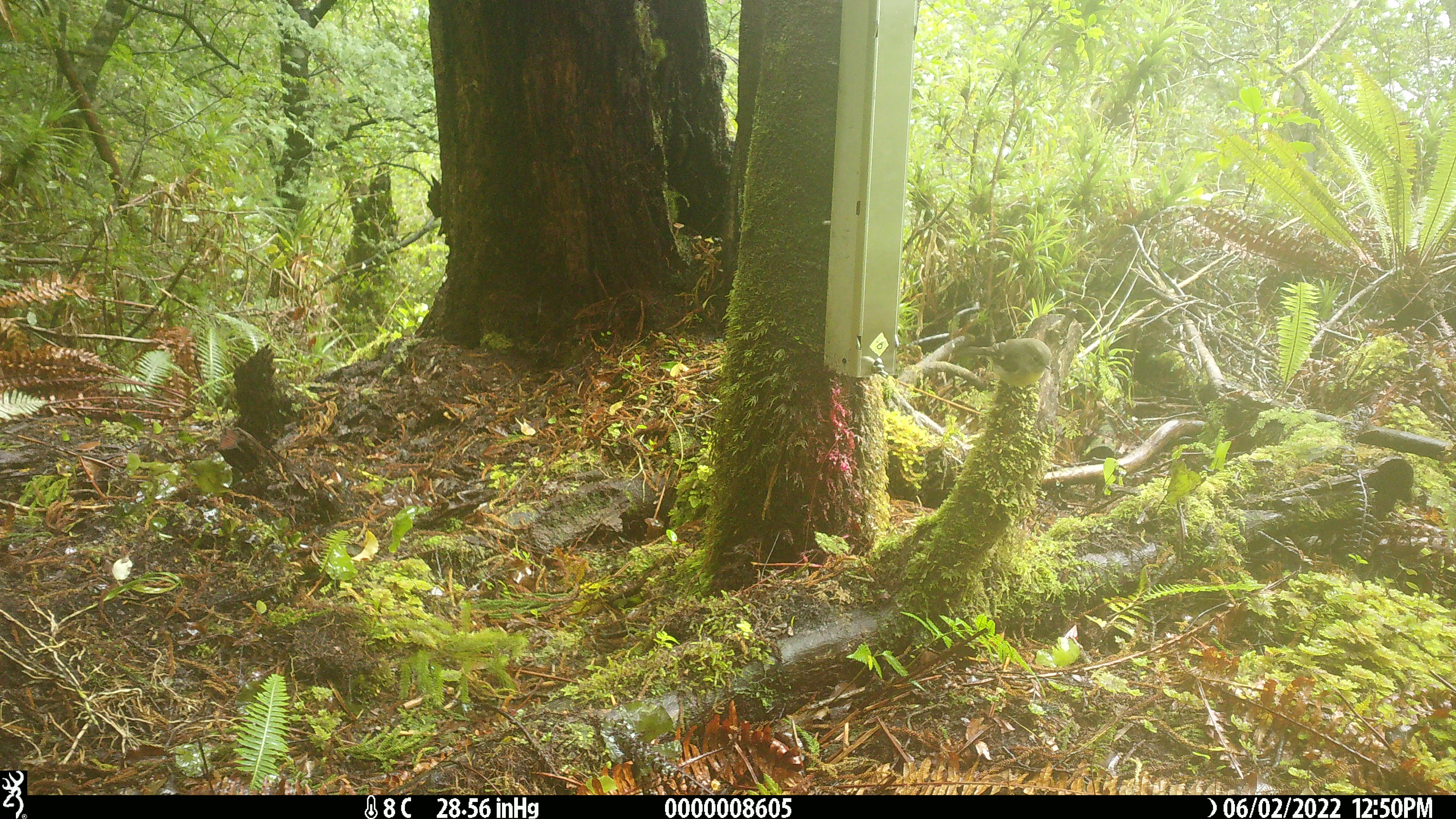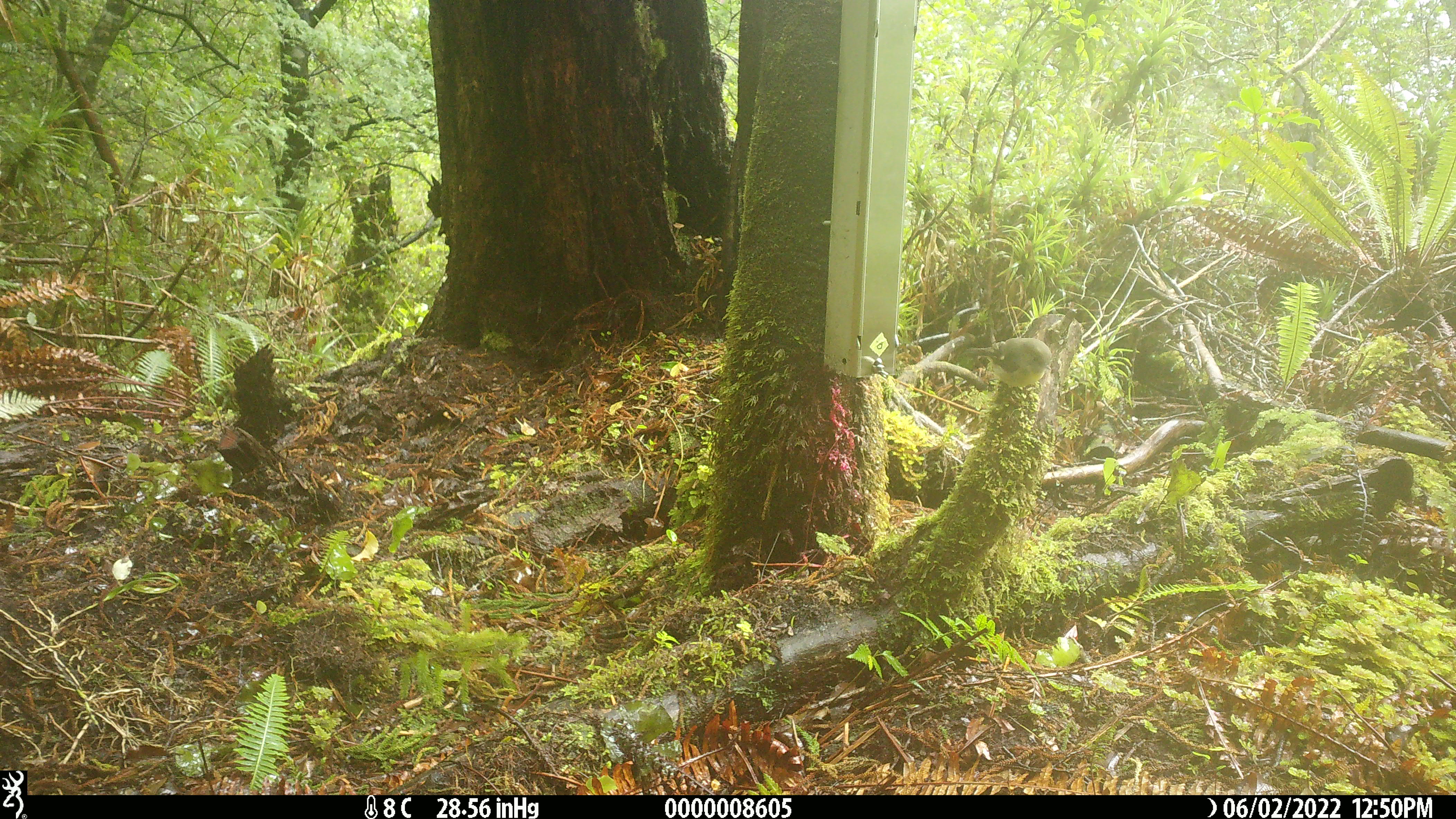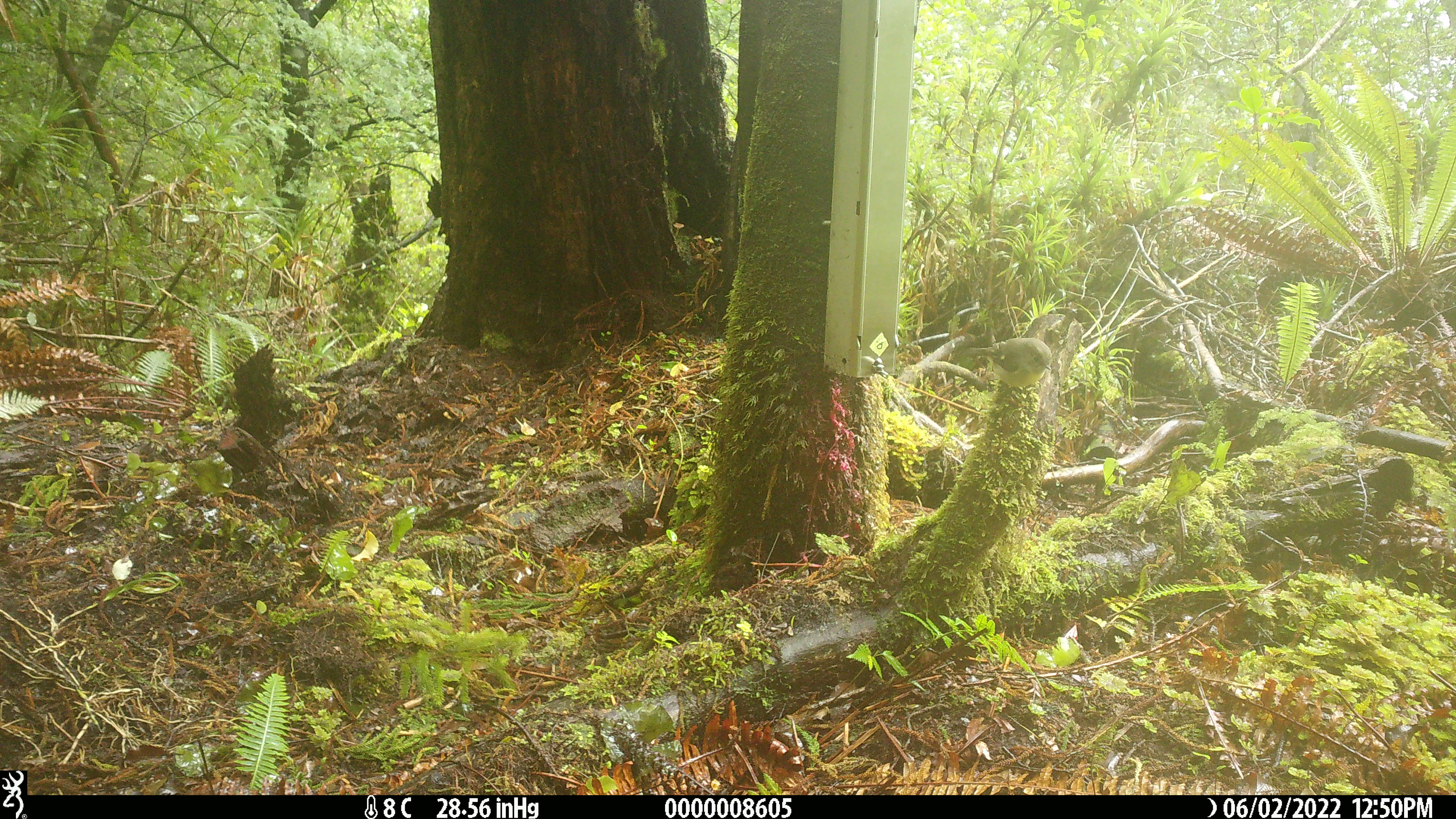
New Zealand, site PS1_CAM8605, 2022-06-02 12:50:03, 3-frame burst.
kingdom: Animalia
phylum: Chordata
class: Aves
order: Passeriformes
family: Petroicidae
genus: Petroica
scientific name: Petroica macrocephala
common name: tomtit